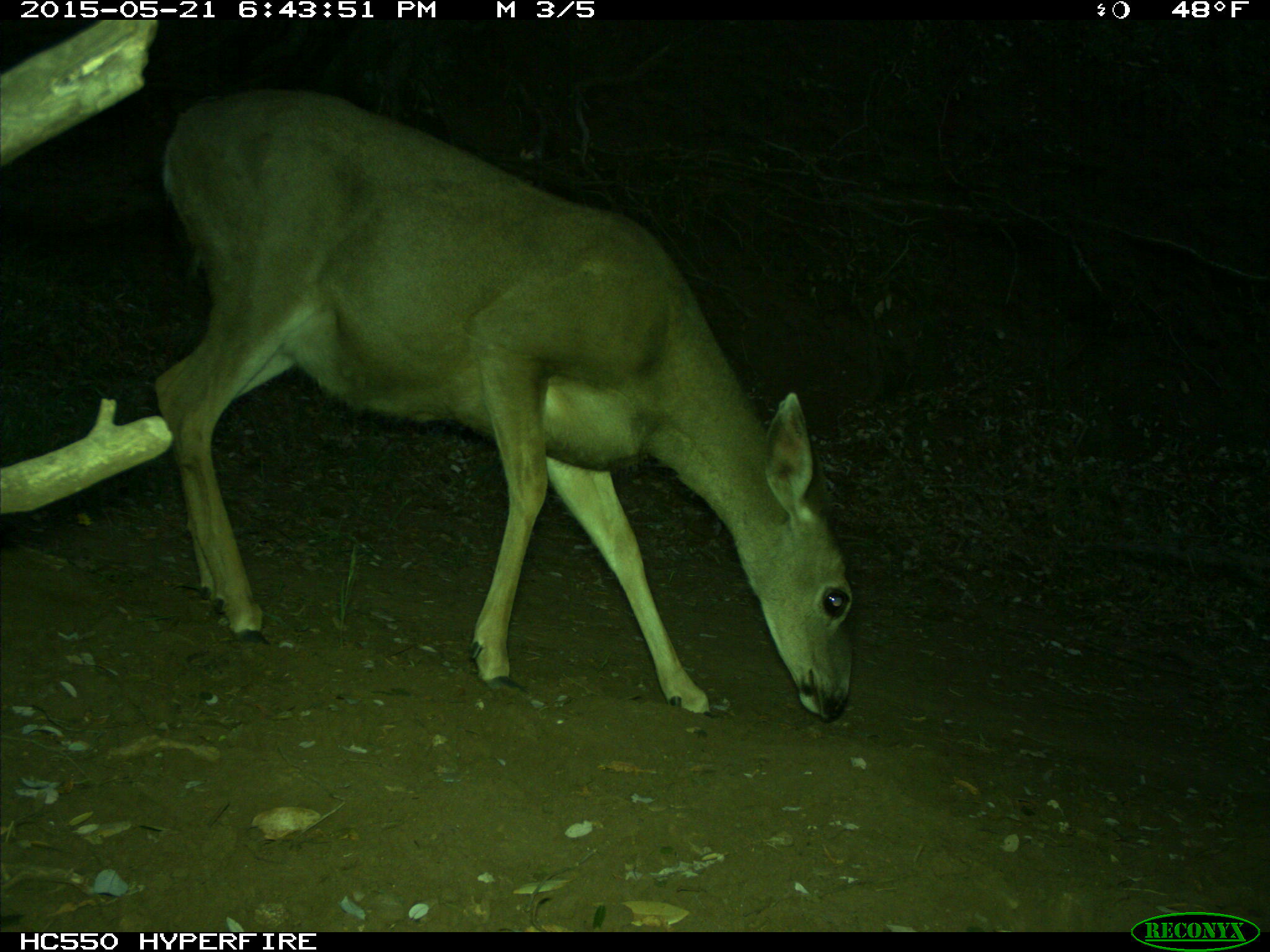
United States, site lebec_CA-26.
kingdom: Animalia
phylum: Chordata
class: Mammalia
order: Artiodactyla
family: Cervidae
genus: Odocoileus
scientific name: Odocoileus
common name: deer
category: unidentified deer